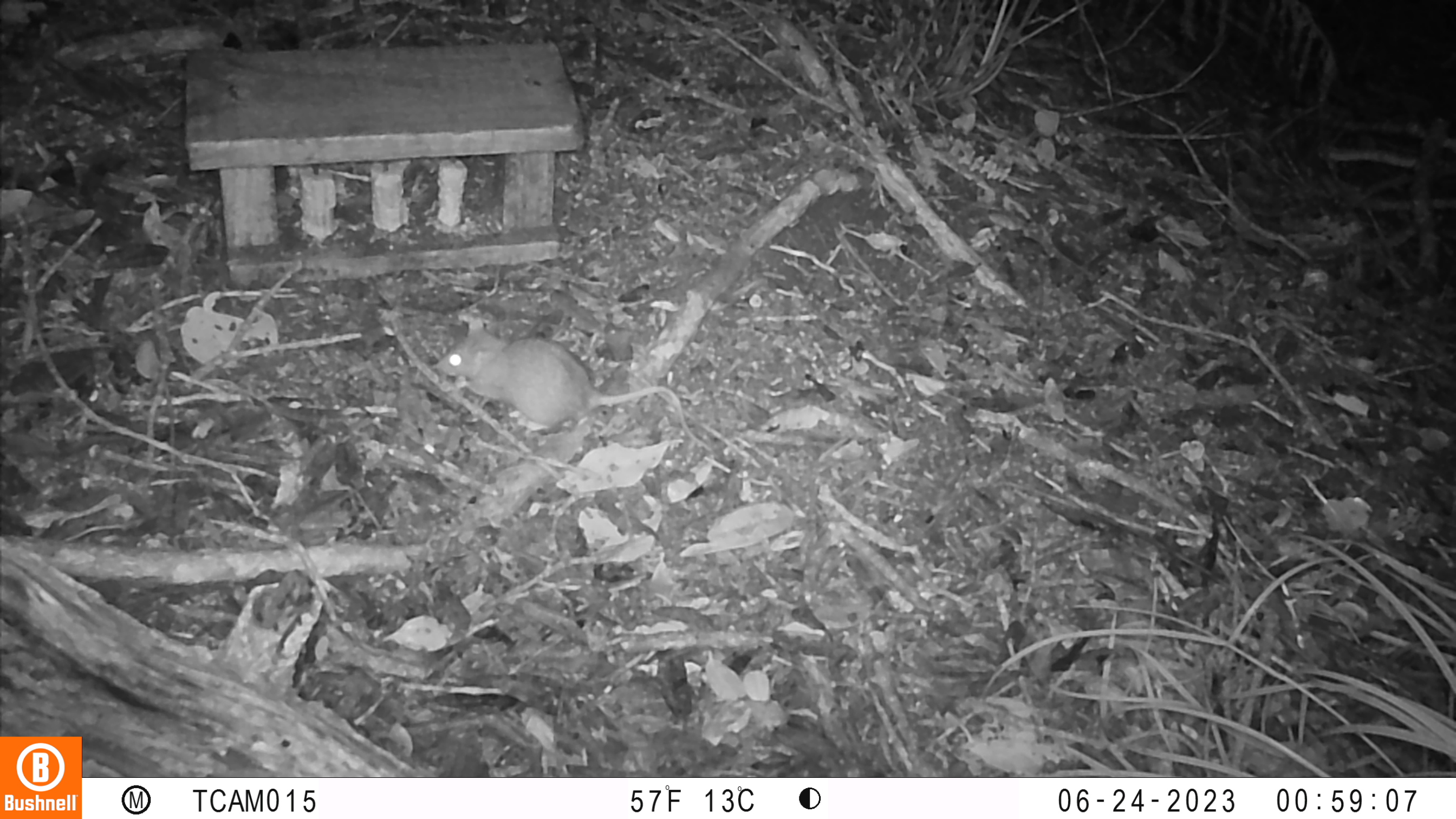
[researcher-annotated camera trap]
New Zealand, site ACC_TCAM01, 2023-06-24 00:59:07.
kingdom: Animalia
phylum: Chordata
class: Mammalia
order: Rodentia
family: Muridae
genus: Rattus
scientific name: Rattus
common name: rat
Rat (Rattus).